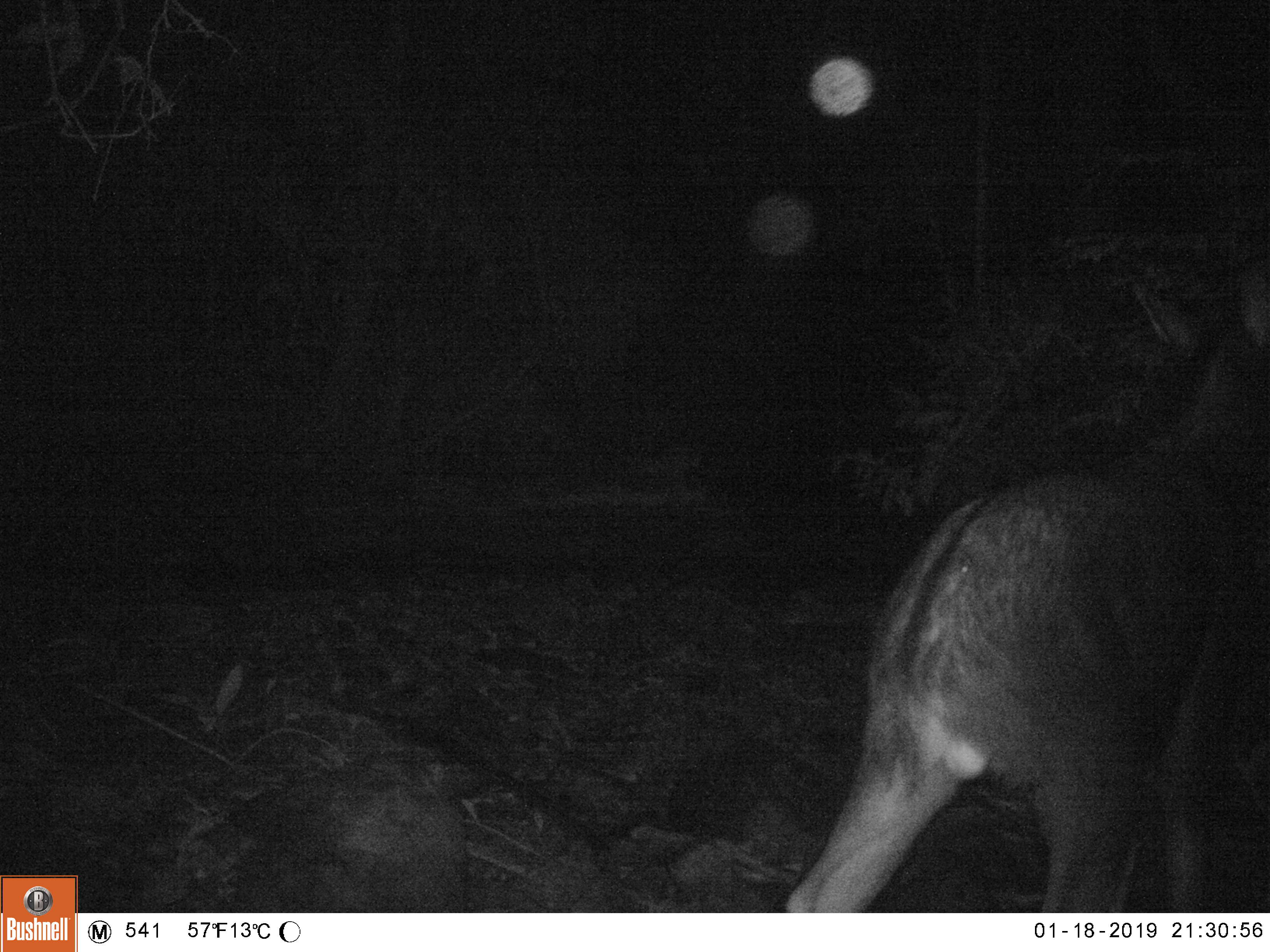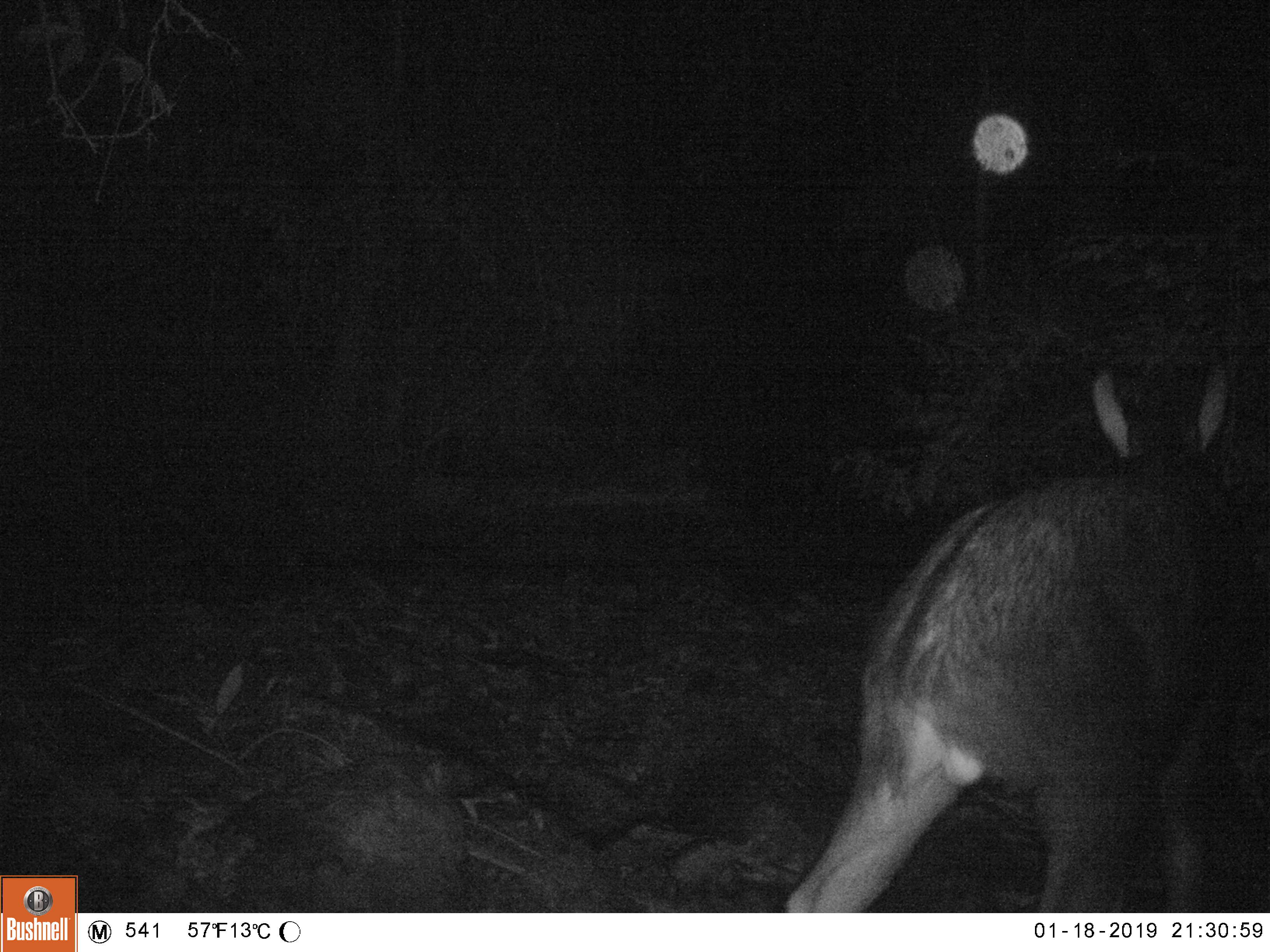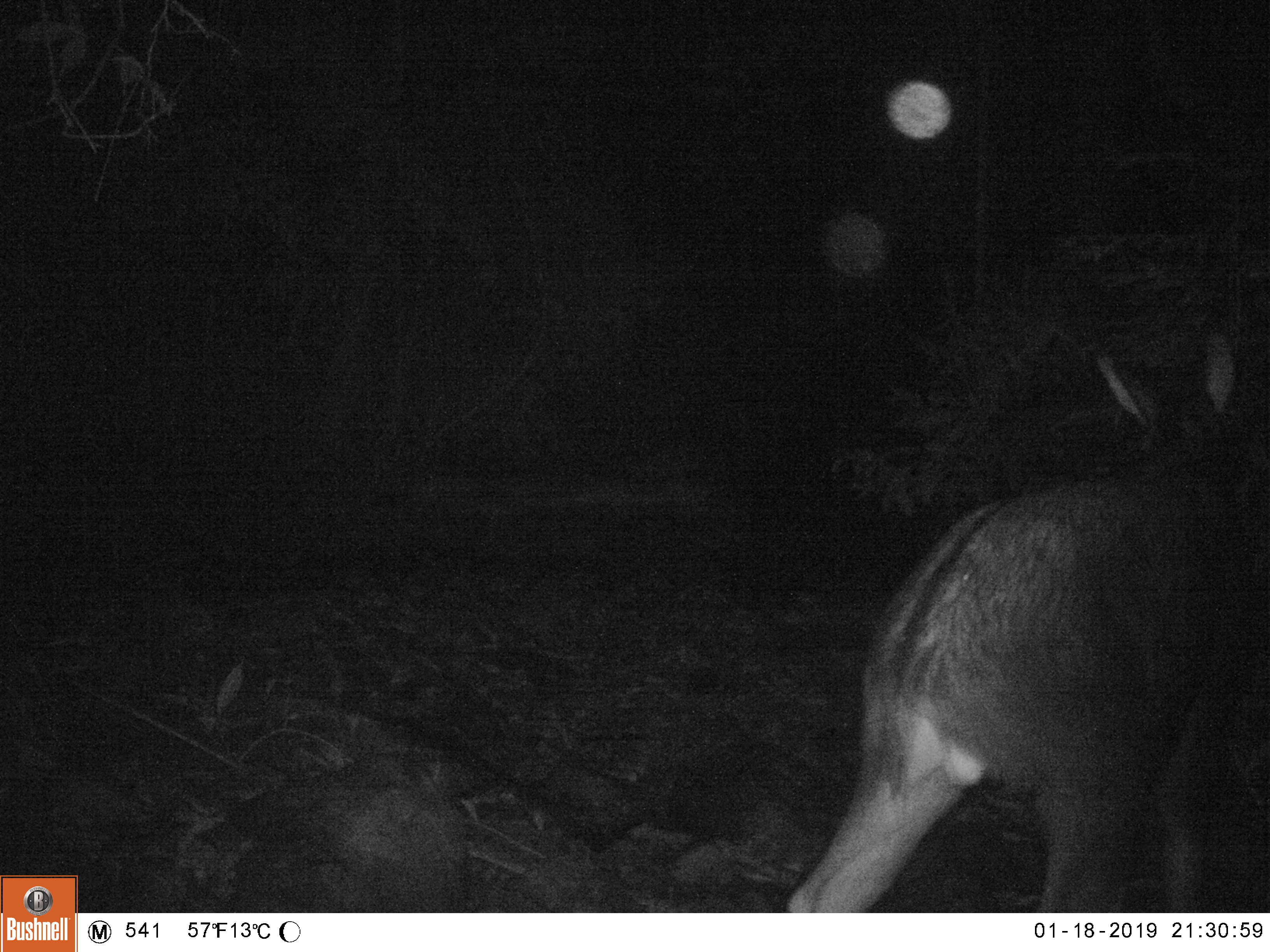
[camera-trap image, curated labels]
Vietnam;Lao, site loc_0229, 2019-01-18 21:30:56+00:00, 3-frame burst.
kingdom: Animalia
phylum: Chordata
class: Mammalia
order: Artiodactyla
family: Bovidae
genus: Capricornis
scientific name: Capricornis sumatraensis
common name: chinese serow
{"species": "chinese serow (Capricornis sumatraensis)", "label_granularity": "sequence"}